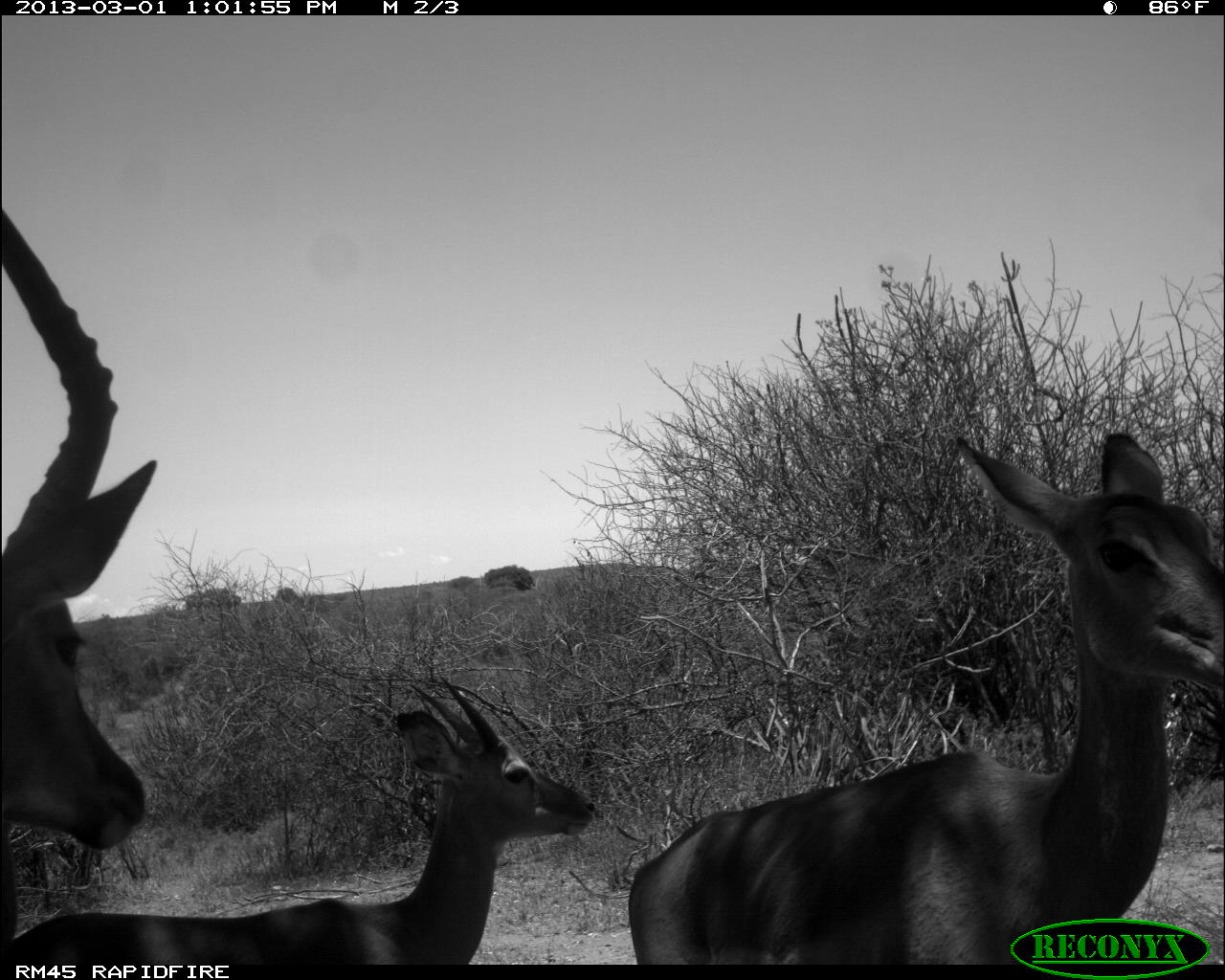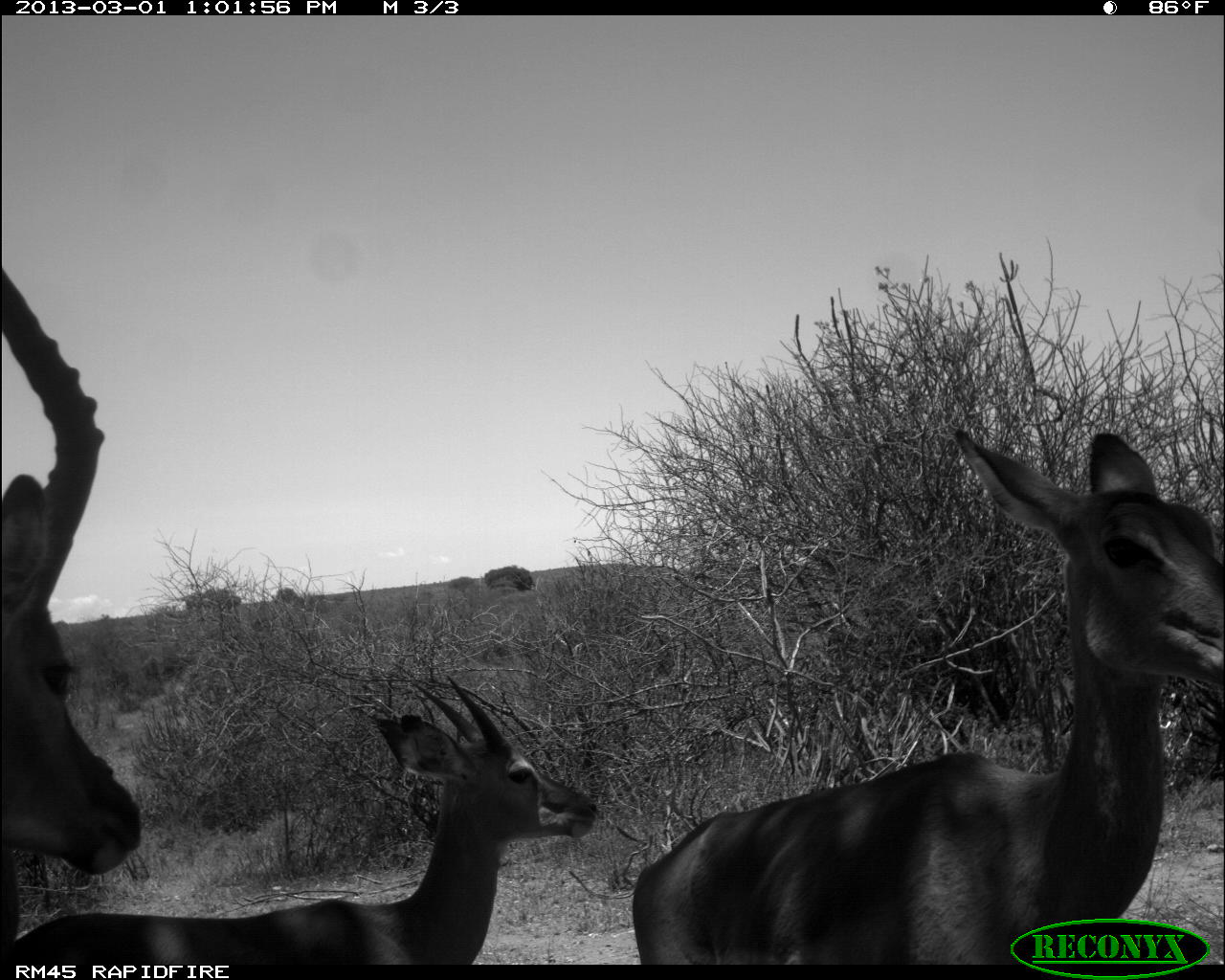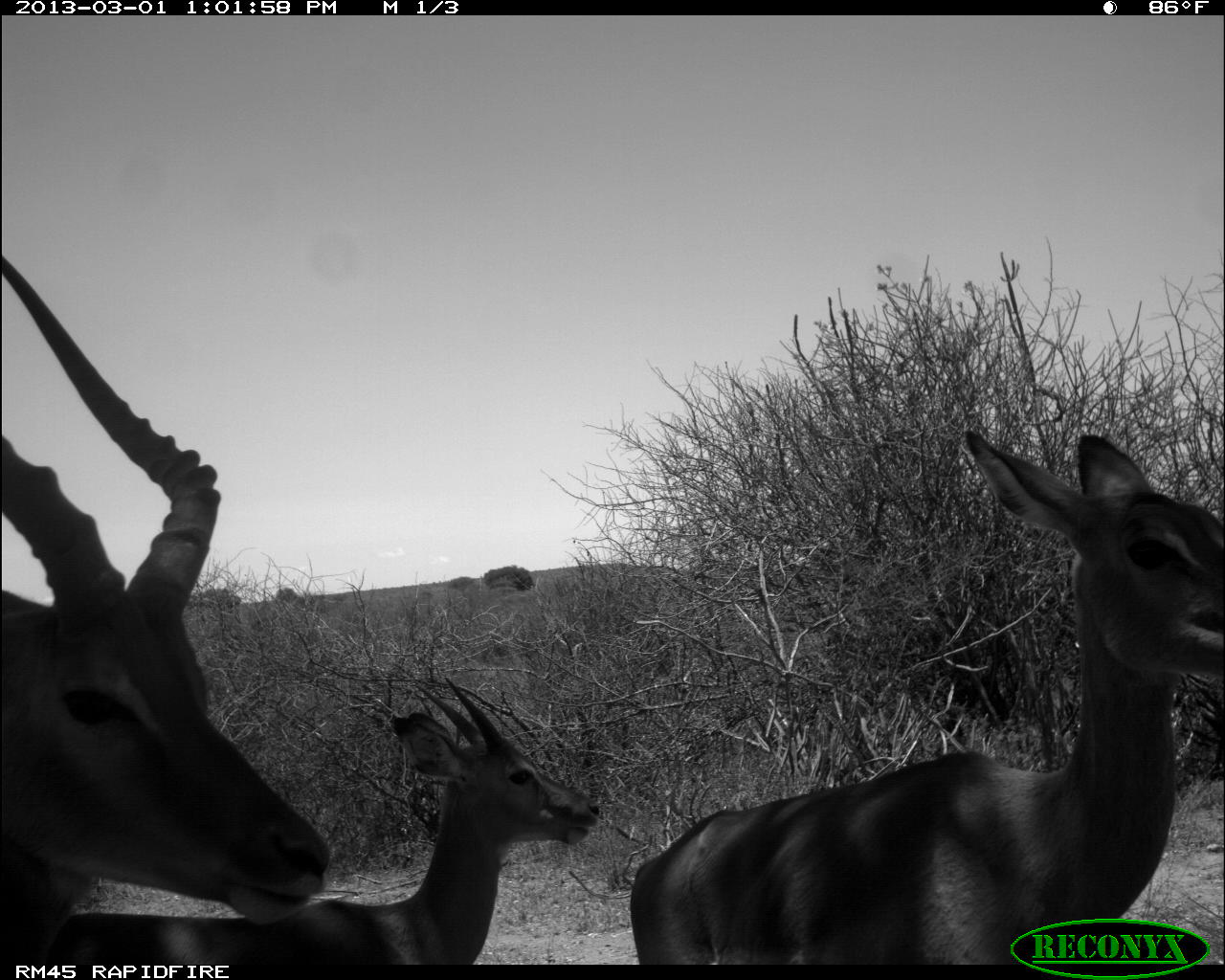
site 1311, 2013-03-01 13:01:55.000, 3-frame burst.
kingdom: Animalia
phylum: Chordata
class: Mammalia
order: Artiodactyla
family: Bovidae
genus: Aepyceros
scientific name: Aepyceros melampus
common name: impala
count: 4